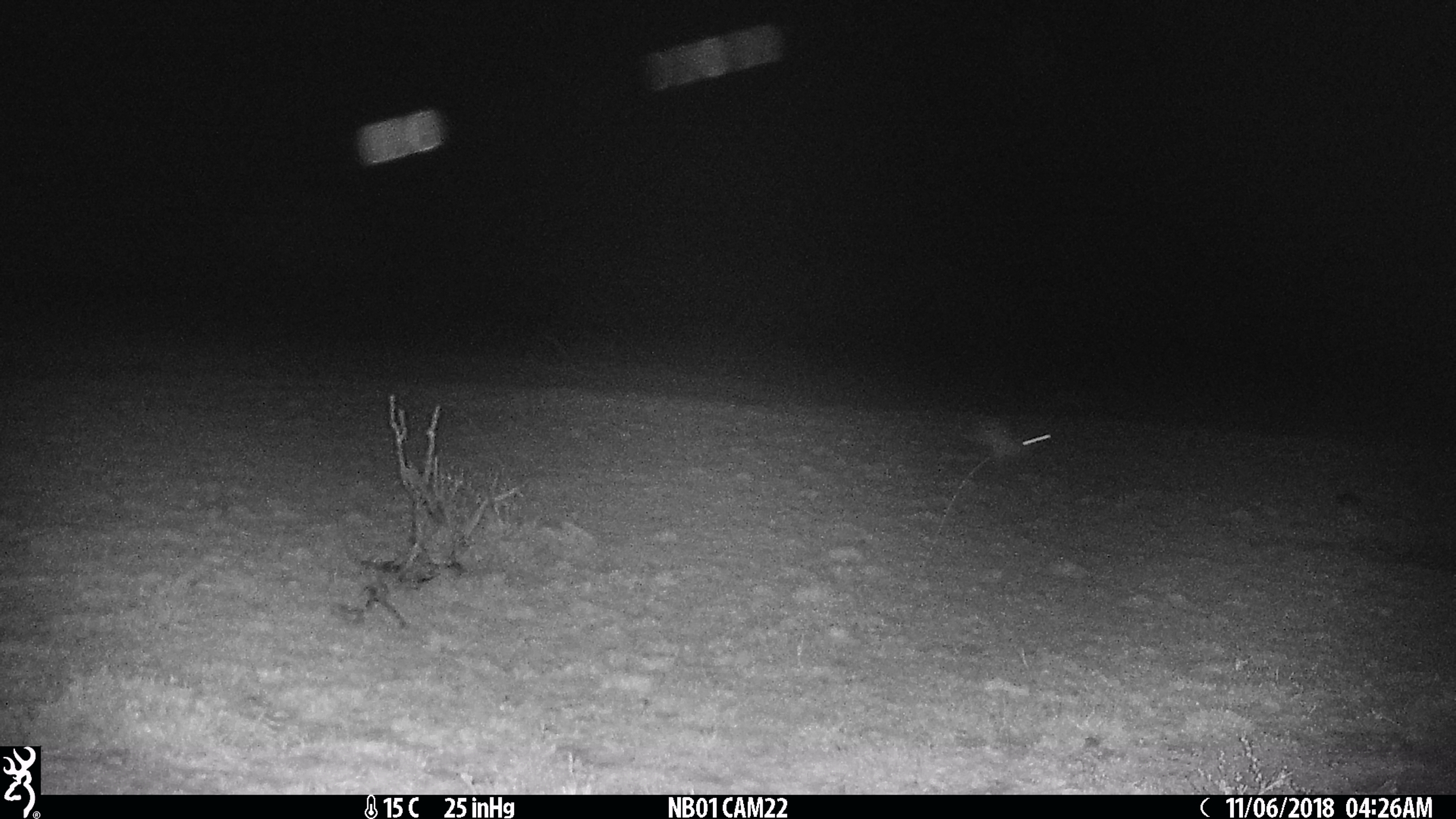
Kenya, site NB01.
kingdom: Animalia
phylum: Chordata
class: Mammalia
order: Lagomorpha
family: Leporidae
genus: Lepus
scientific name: Lepus capensis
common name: cape hare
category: hare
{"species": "hare (cape hare) (Lepus capensis)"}